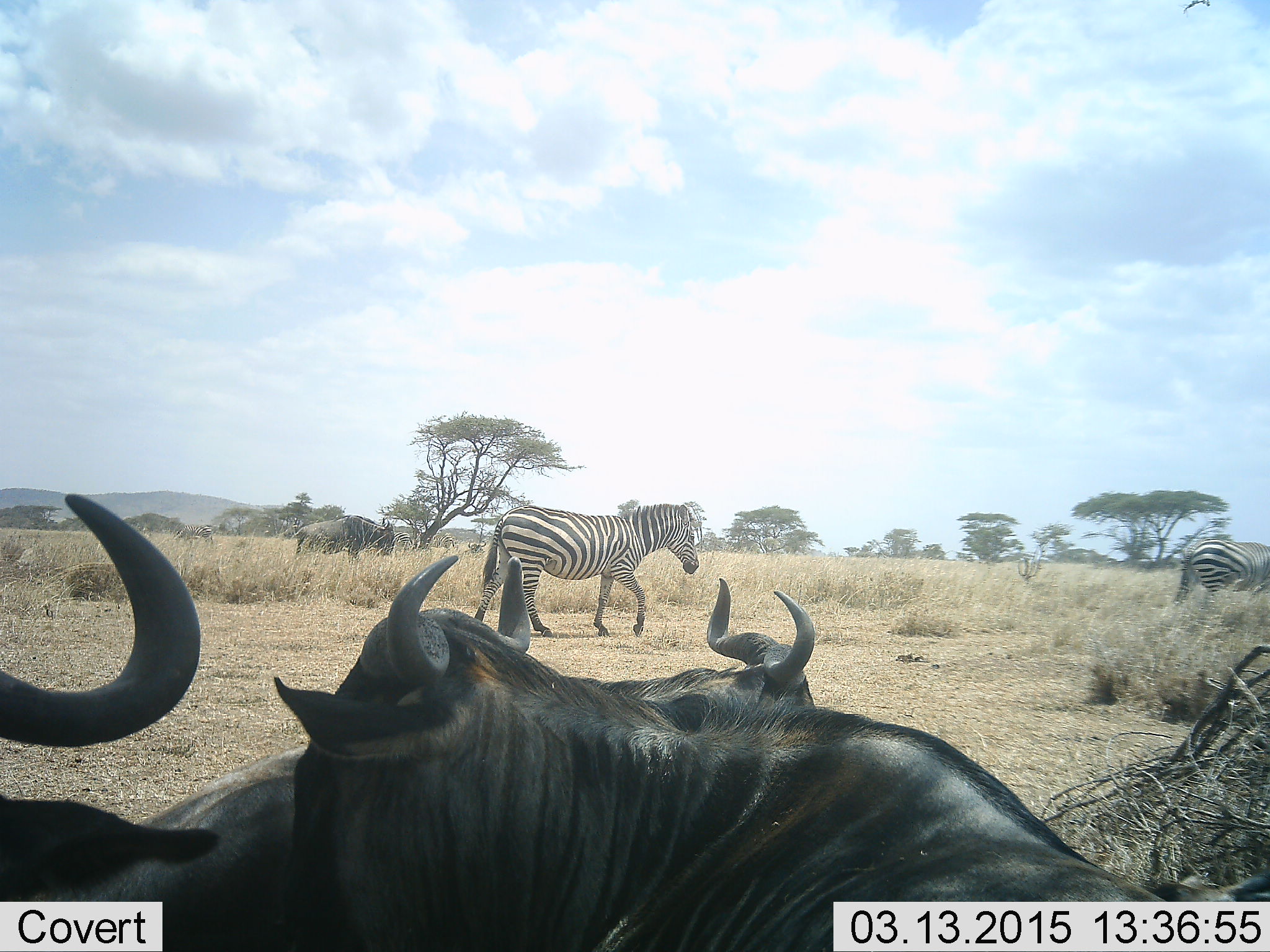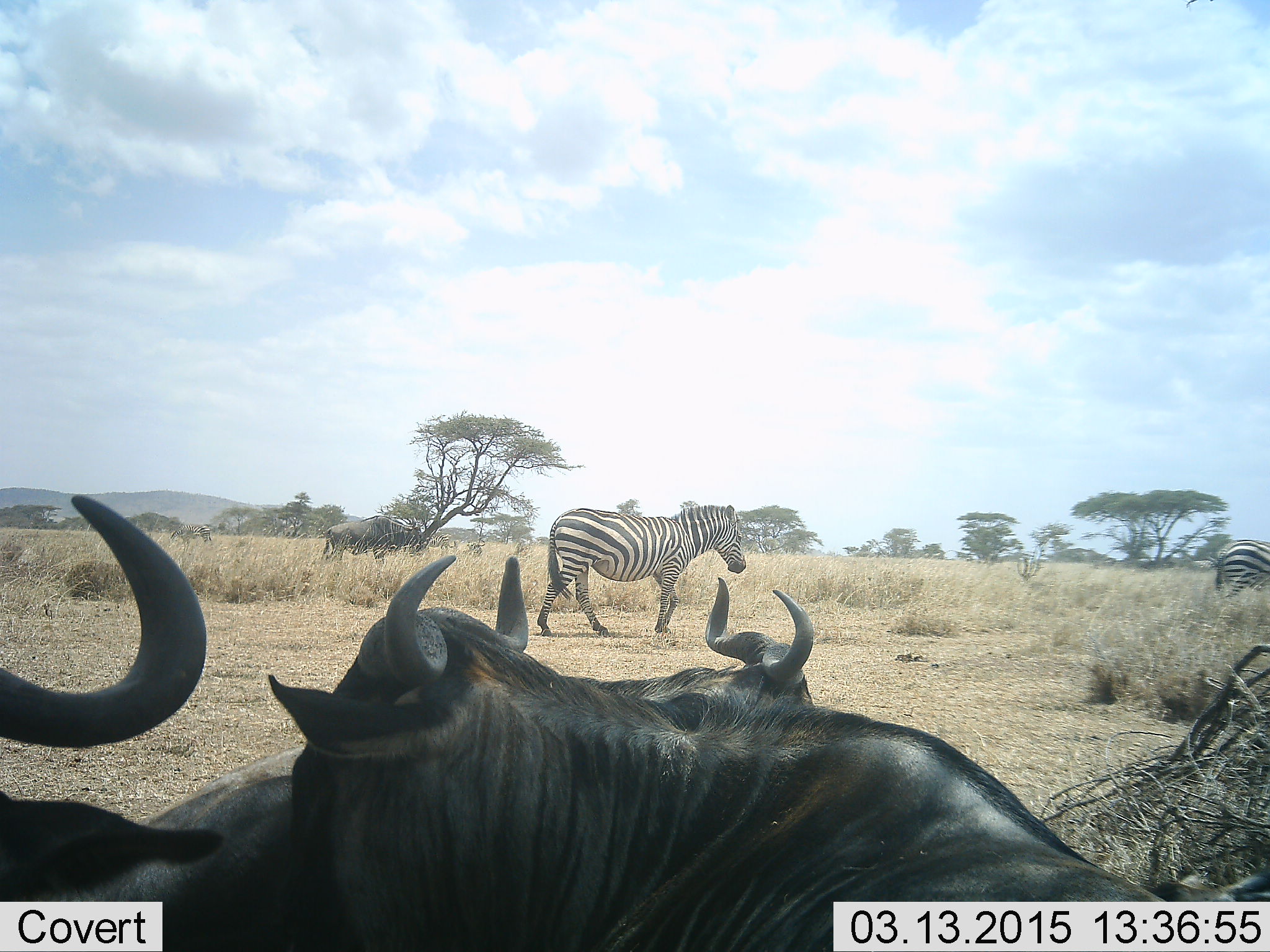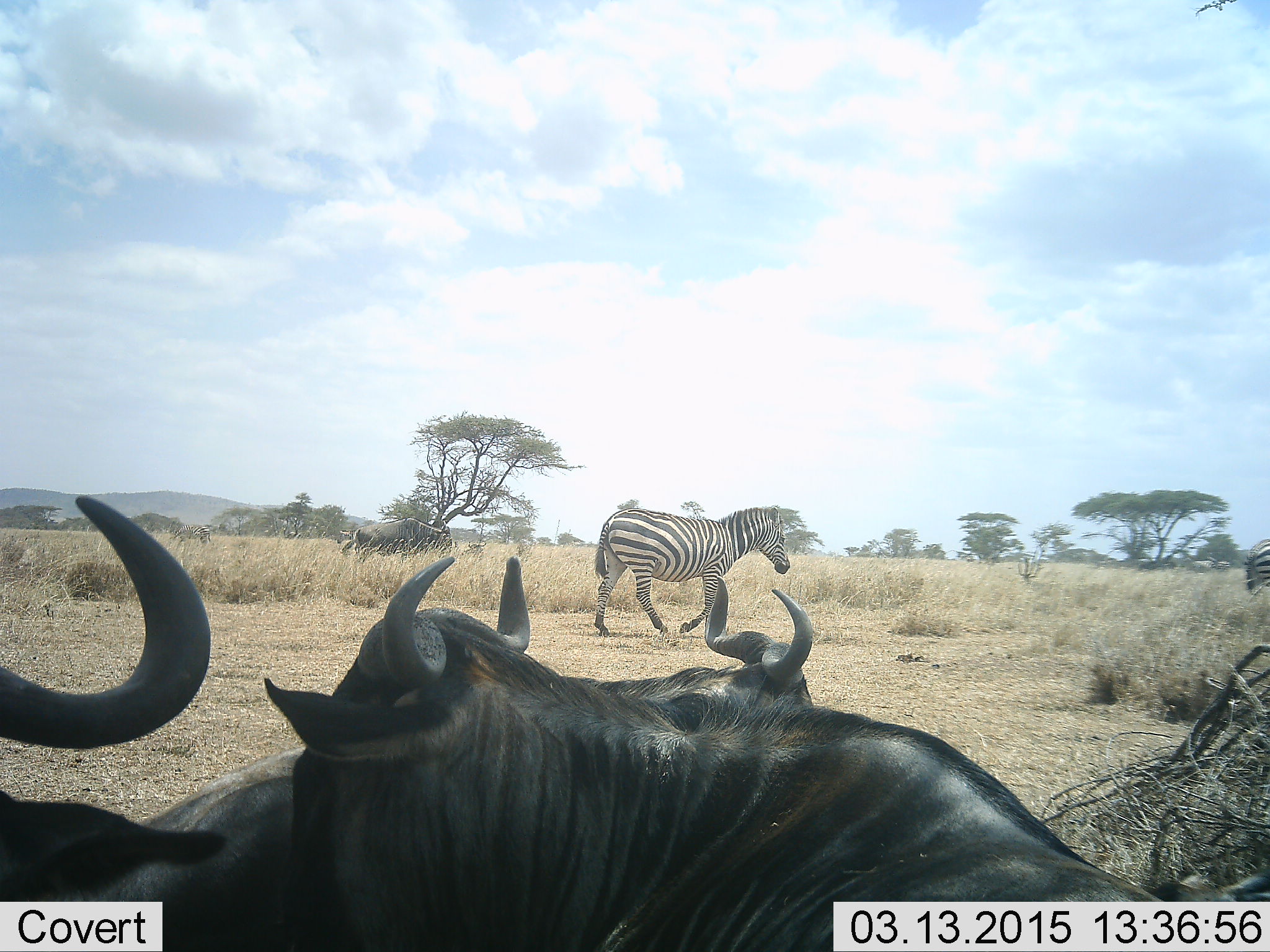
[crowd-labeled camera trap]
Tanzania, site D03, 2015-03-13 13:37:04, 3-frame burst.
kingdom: Animalia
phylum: Chordata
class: Mammalia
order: Artiodactyla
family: Bovidae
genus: Connochaetes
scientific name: Connochaetes taurinus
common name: blue wildebeest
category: wildebeest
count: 4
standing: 40%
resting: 60%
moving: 70%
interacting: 0%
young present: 0%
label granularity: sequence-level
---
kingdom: Animalia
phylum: Chordata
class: Mammalia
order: Perissodactyla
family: Equidae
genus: Equus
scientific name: Equus quagga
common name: plains zebra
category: zebra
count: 2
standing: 0%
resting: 0%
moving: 100%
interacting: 0%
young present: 0%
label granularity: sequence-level